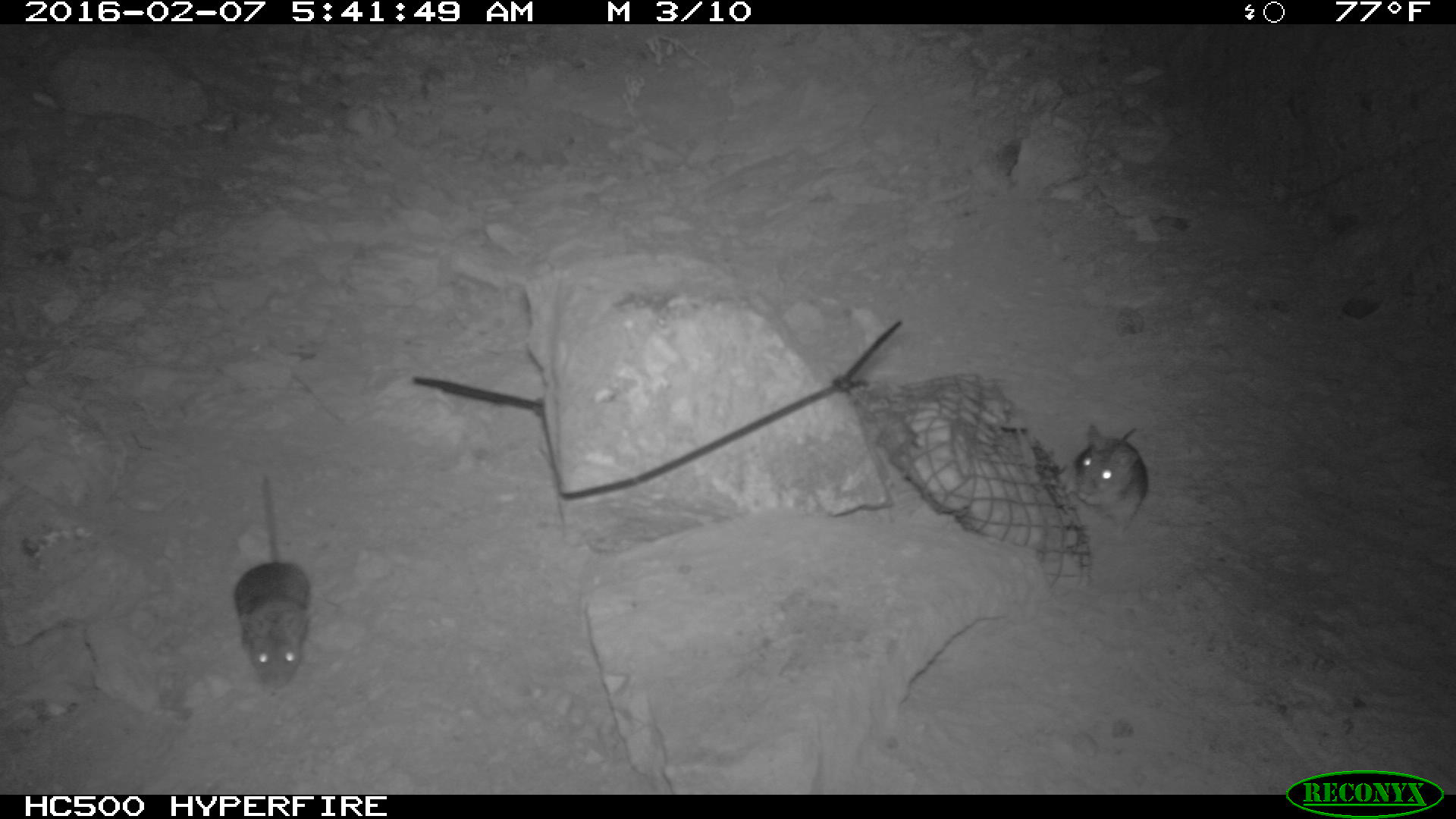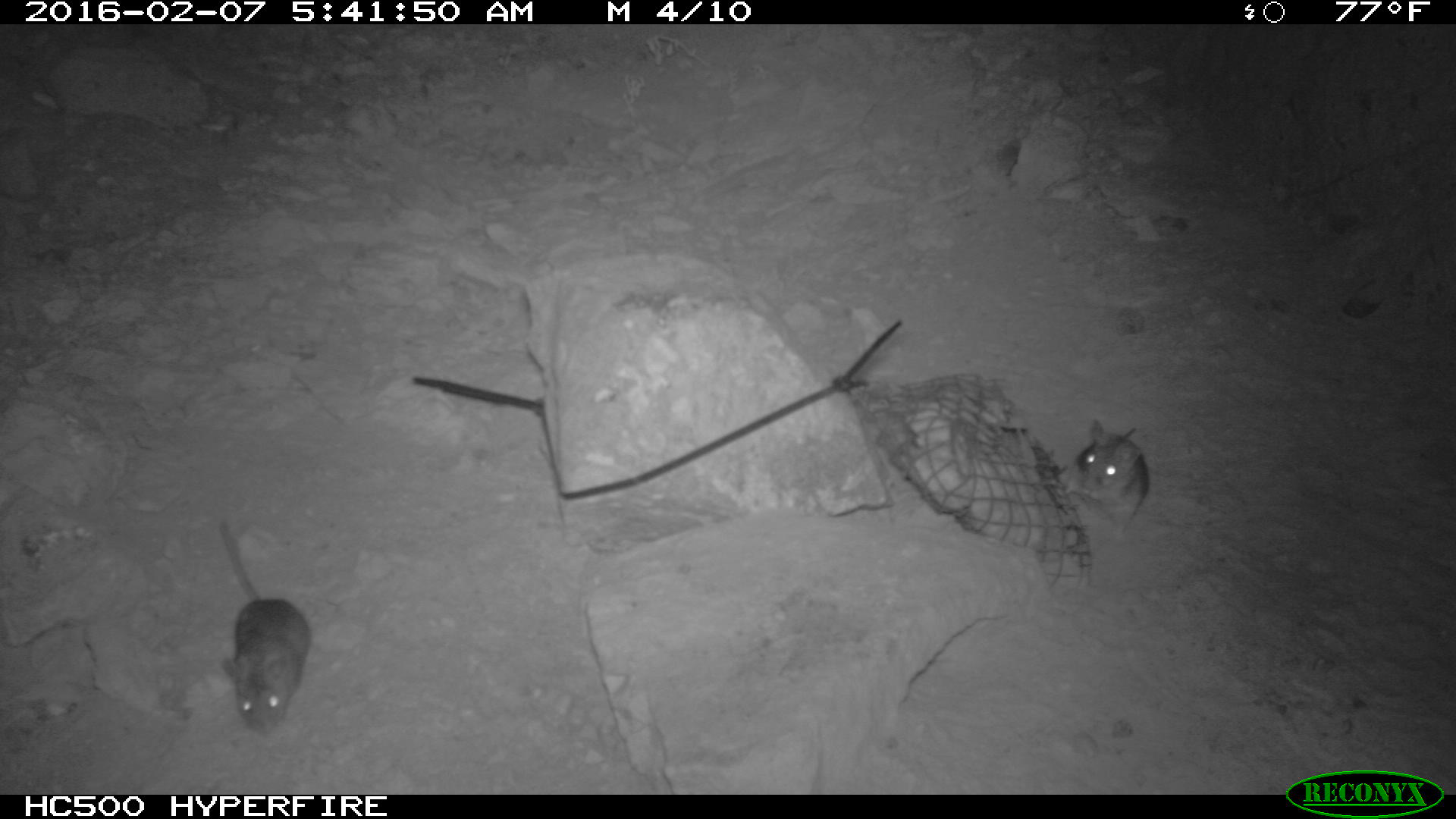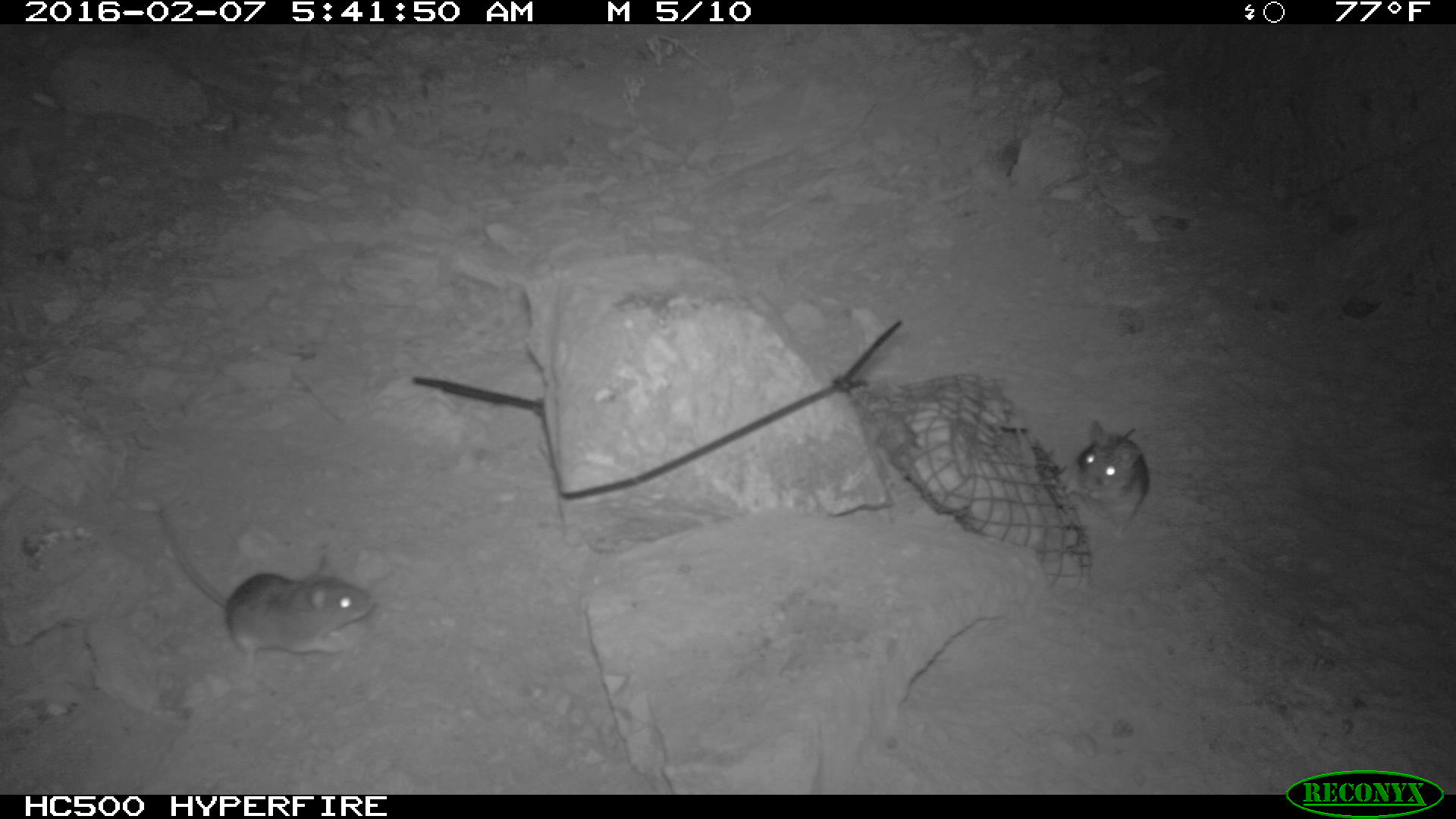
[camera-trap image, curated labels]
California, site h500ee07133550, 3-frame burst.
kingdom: Animalia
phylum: Chordata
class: Mammalia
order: Rodentia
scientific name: Rodentia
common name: rodent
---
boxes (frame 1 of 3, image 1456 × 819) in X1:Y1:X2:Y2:
rodent: 234:476:310:692; 1074:423:1147:539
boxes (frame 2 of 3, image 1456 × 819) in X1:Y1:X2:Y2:
rodent: 215:518:312:742; 1053:417:1153:532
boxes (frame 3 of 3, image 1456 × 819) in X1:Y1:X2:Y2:
rodent: 158:507:375:675; 1064:420:1149:538